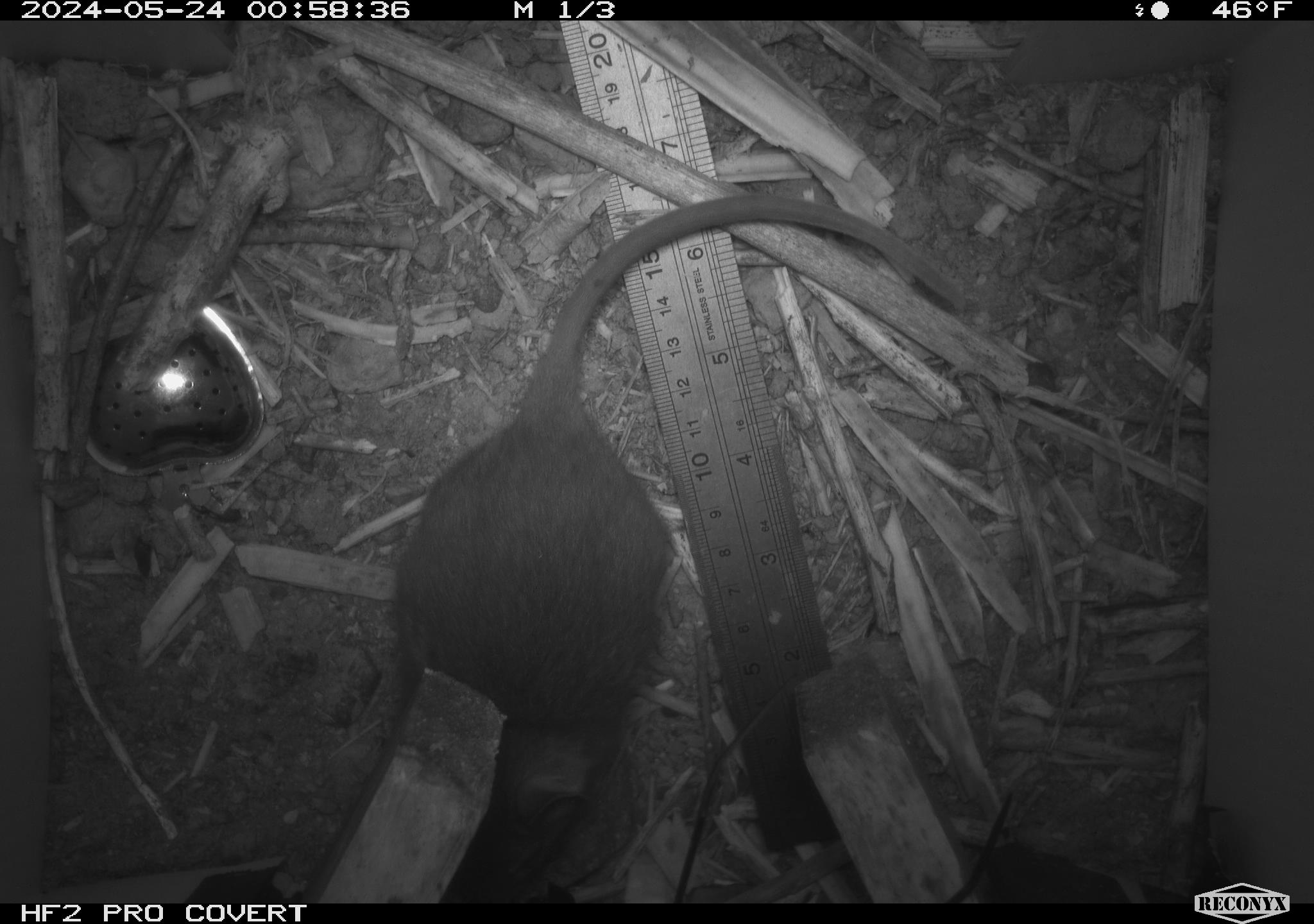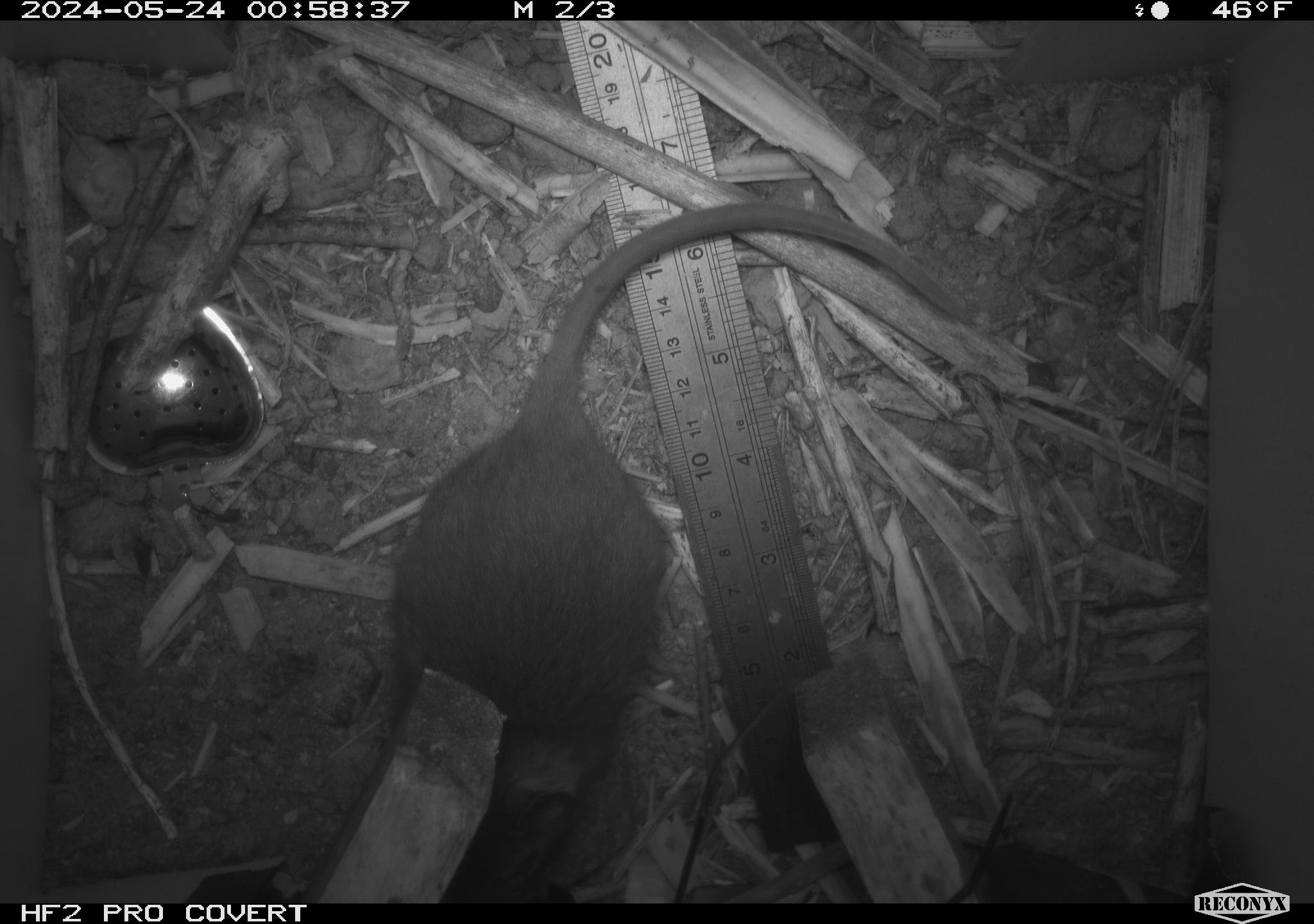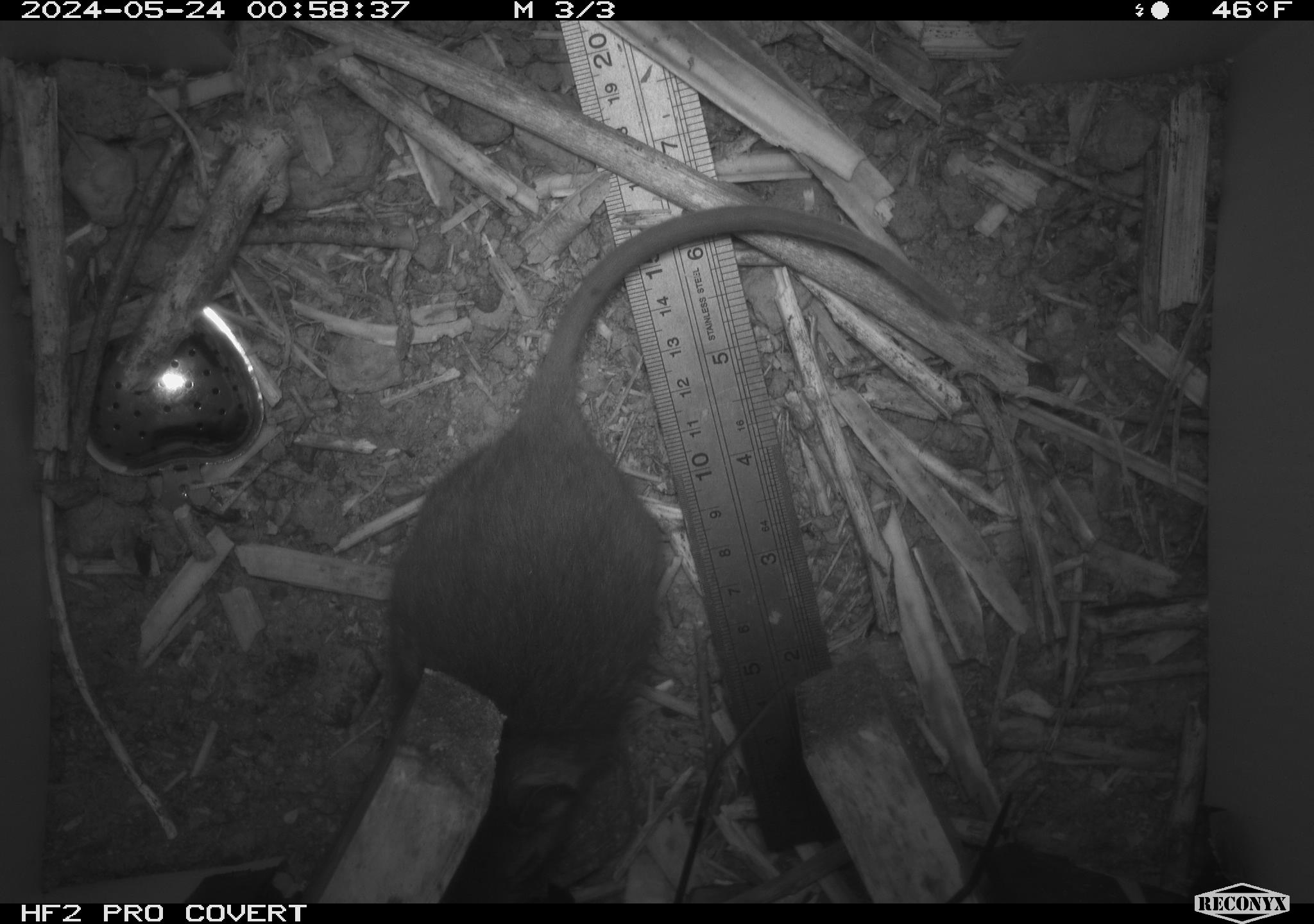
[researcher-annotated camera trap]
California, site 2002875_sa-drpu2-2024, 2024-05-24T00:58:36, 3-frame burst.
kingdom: Animalia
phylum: Chordata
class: Mammalia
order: Rodentia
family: Cricetidae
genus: Neotoma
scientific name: Neotoma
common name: pack rat or woodrat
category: neotoma species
Neotoma species (pack rat or woodrat) (Neotoma).